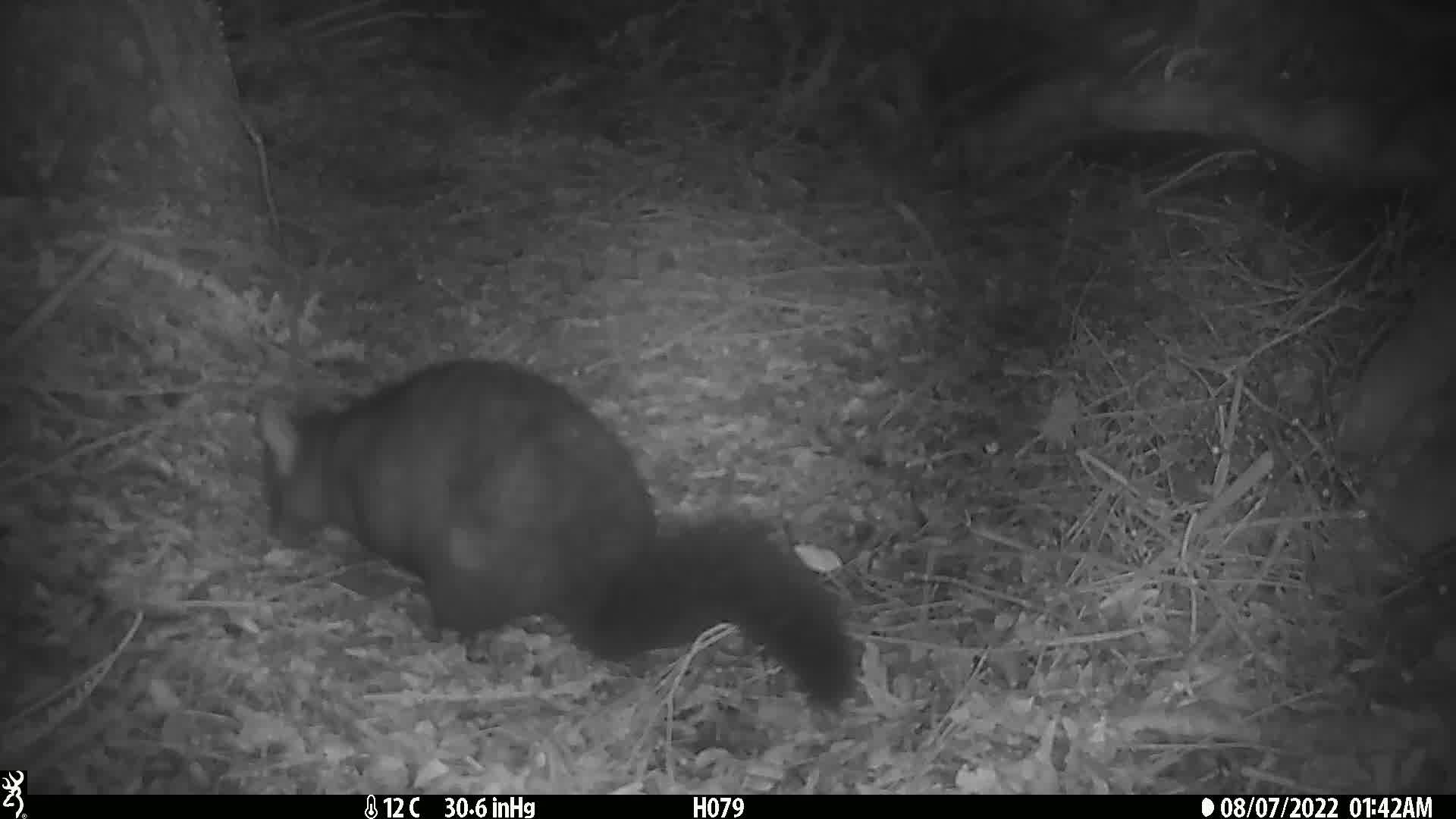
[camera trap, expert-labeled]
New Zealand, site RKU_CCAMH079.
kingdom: Animalia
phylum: Chordata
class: Mammalia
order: Diprotodontia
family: Phalangeridae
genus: Trichosurus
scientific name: Trichosurus vulpecula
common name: common brushtail possum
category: possum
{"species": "possum (common brushtail possum) (Trichosurus vulpecula)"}